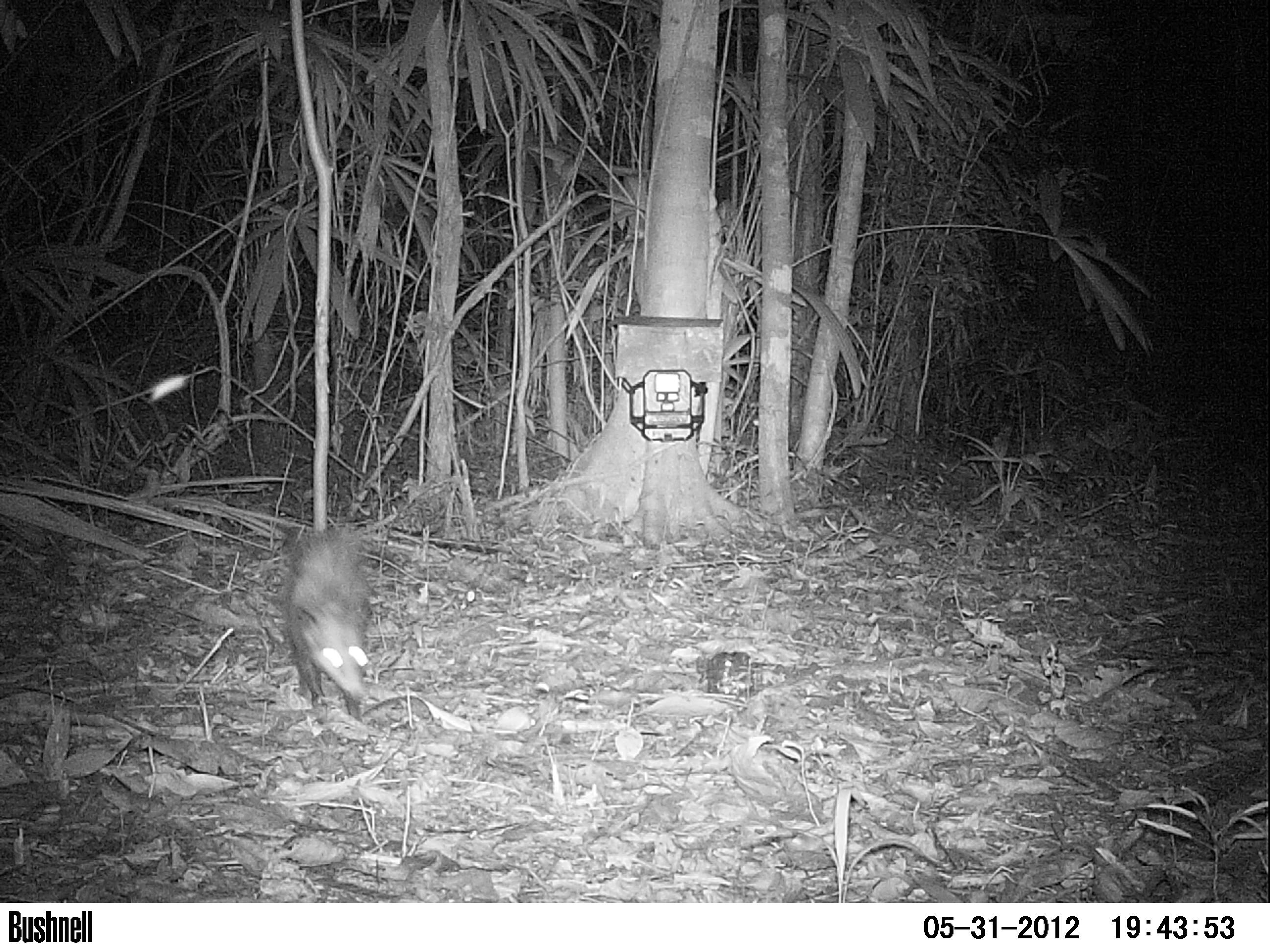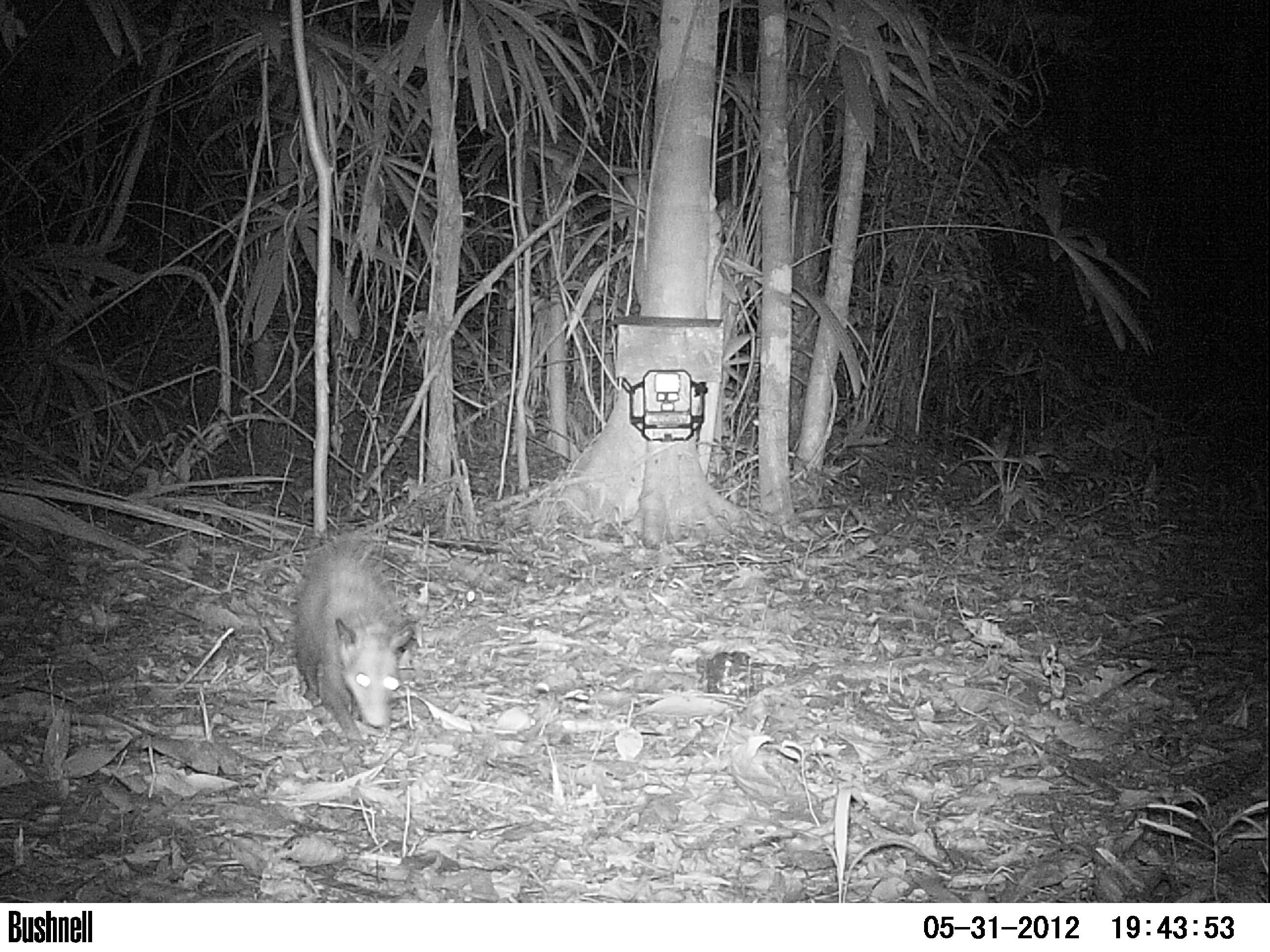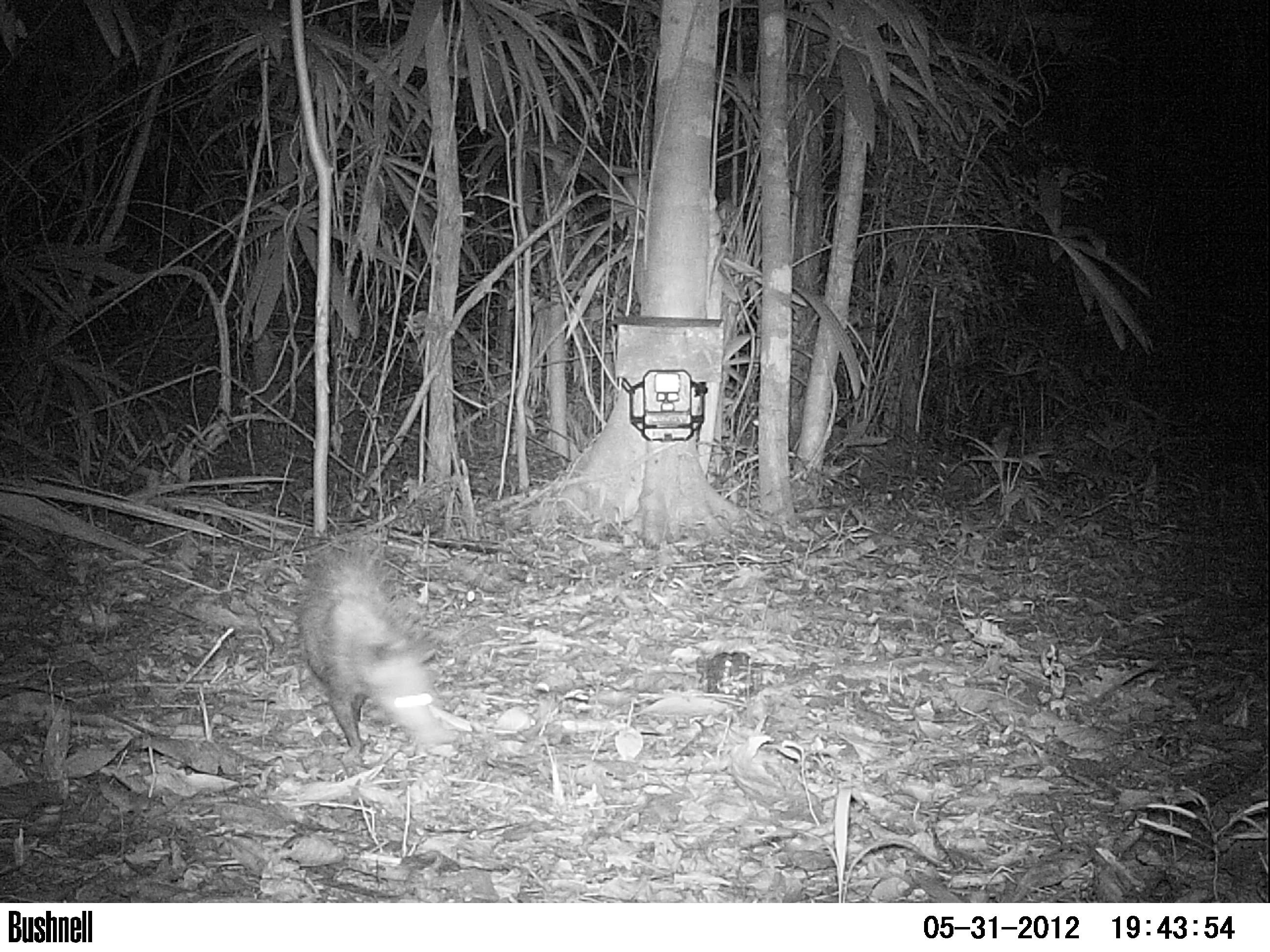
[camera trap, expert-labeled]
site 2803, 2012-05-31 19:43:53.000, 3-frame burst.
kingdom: Animalia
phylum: Chordata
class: Mammalia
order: Didelphimorphia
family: Didelphidae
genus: Didelphis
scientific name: Didelphis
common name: american opossums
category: didelphis sp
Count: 1.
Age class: adult.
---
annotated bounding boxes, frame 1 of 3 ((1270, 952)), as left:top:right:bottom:
didelphis sp: 275:523:375:726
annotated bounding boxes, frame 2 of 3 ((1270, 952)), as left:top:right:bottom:
didelphis sp: 287:525:418:751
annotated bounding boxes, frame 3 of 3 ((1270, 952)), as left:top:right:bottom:
didelphis sp: 291:538:452:755